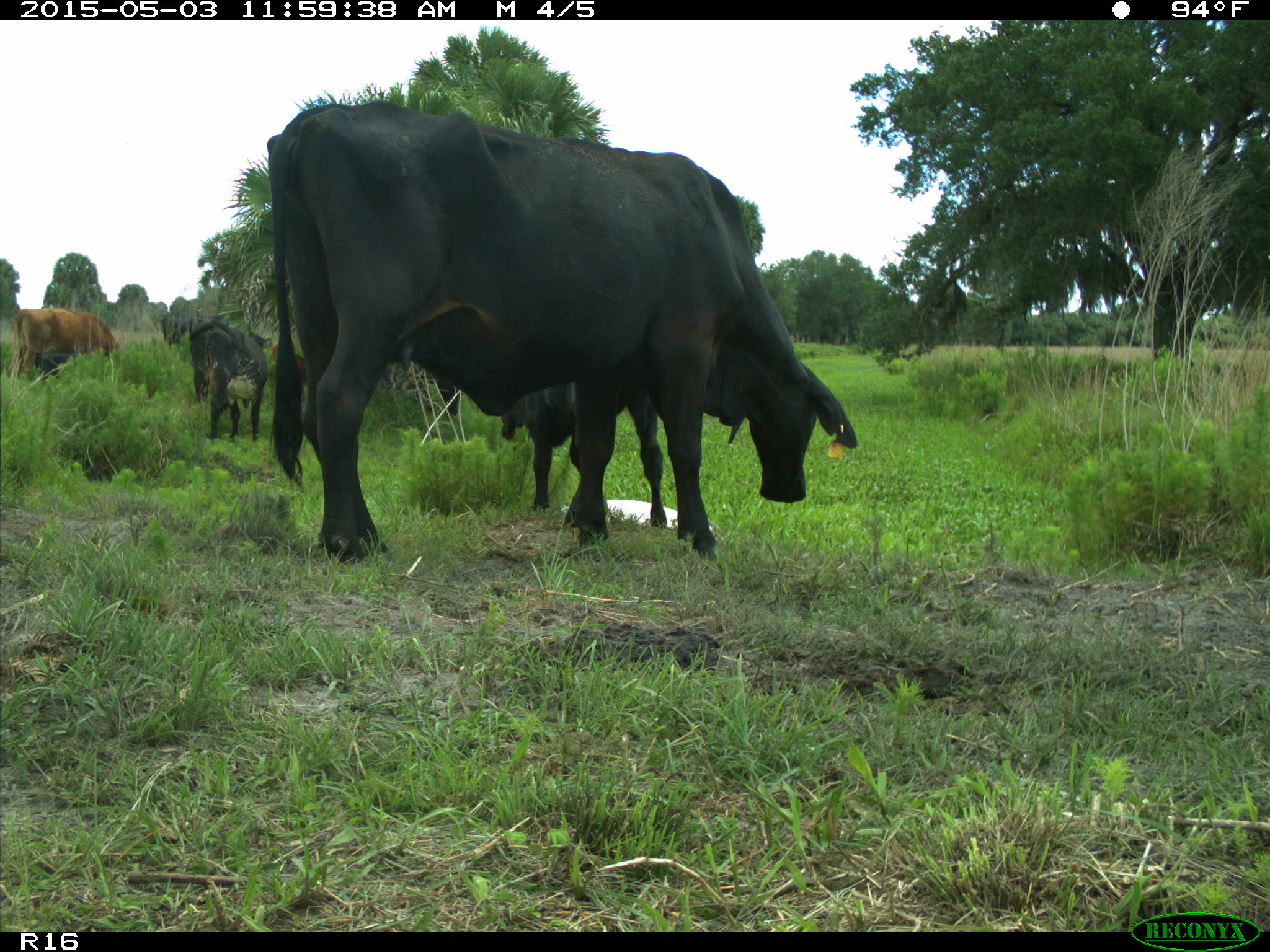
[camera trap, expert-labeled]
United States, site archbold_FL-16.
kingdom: Animalia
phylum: Chordata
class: Mammalia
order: Artiodactyla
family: Bovidae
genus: Bos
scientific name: Bos taurus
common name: domestic cow